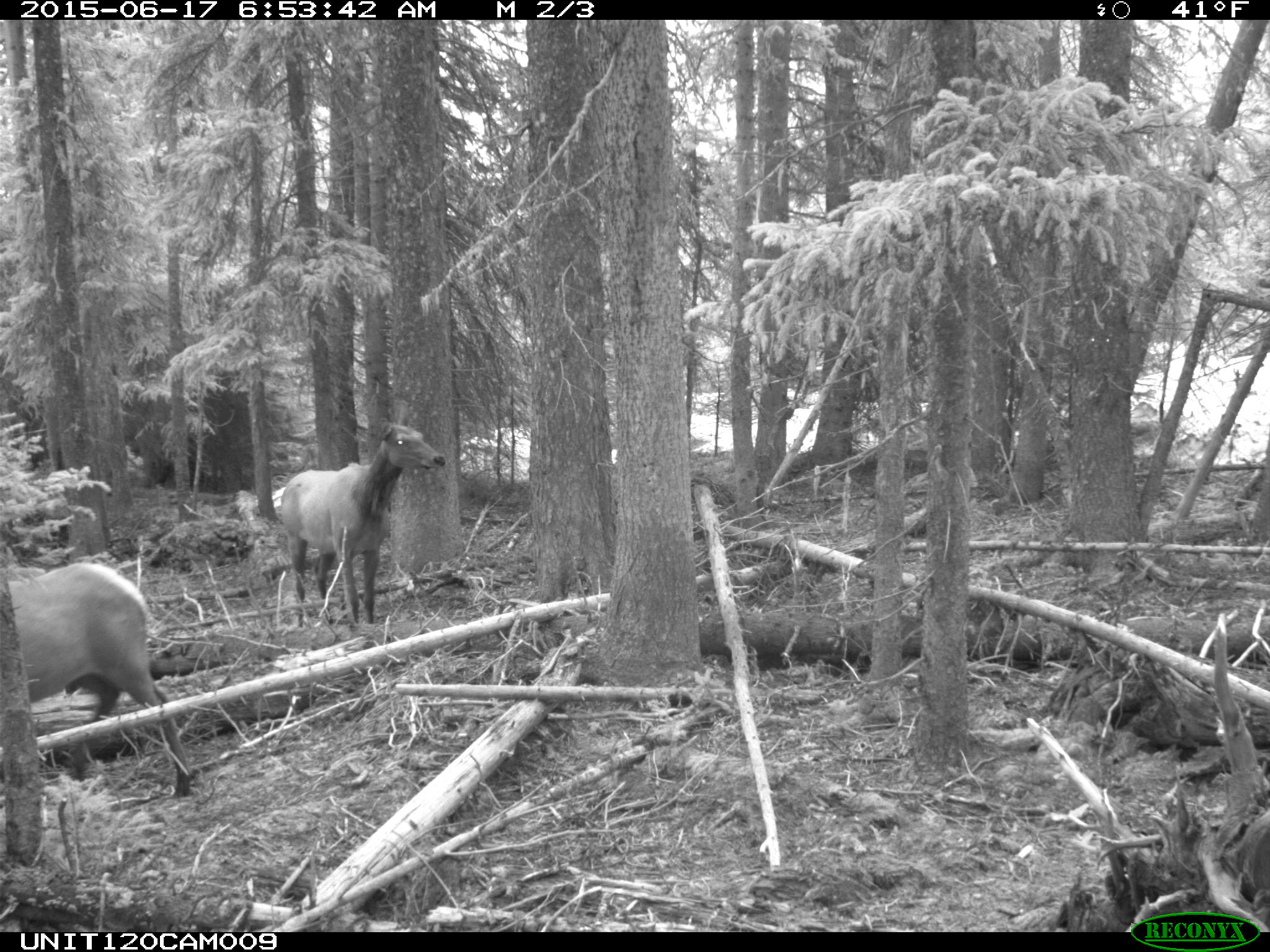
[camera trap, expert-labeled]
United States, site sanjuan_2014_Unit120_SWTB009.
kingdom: Animalia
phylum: Chordata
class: Mammalia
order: Artiodactyla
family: Cervidae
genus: Cervus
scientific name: Cervus elaphus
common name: red deer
Cervus elaphus (red deer).